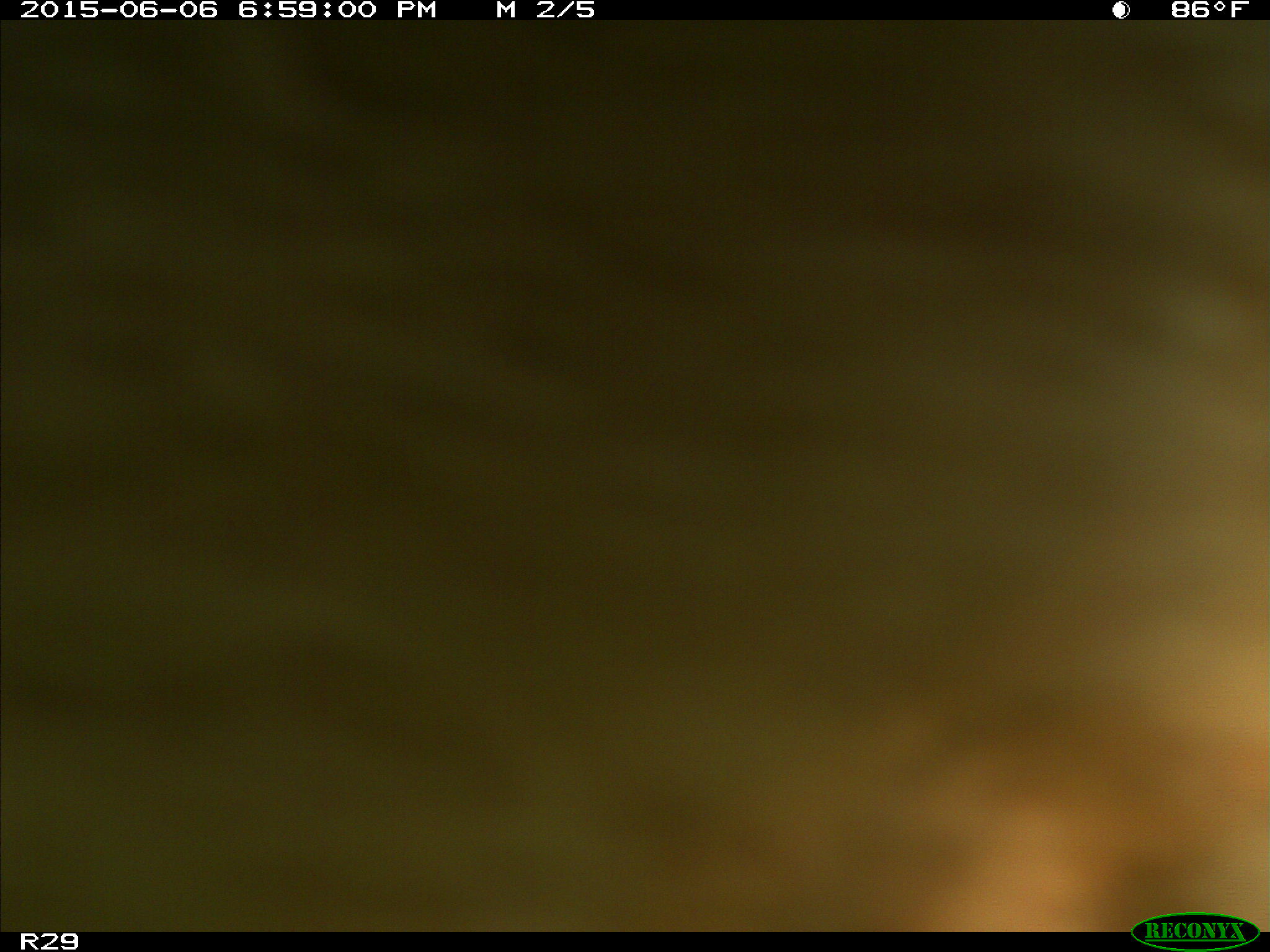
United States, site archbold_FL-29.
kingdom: Animalia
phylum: Chordata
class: Mammalia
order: Artiodactyla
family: Bovidae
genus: Bos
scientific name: Bos taurus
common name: domestic cow